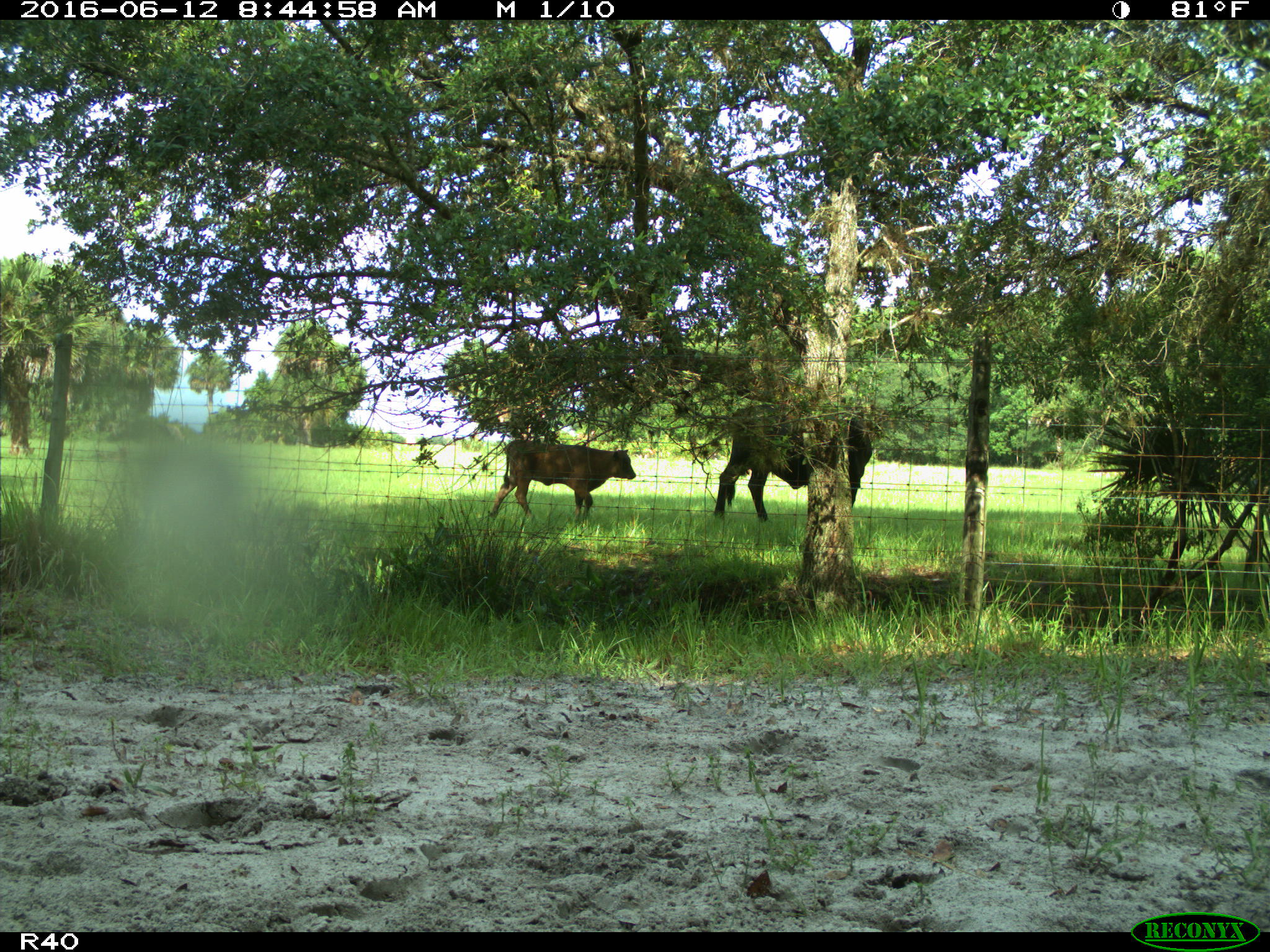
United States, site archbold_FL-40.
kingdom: Animalia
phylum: Chordata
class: Mammalia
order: Artiodactyla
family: Bovidae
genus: Bos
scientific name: Bos taurus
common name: domestic cow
Bos taurus (domestic cow).